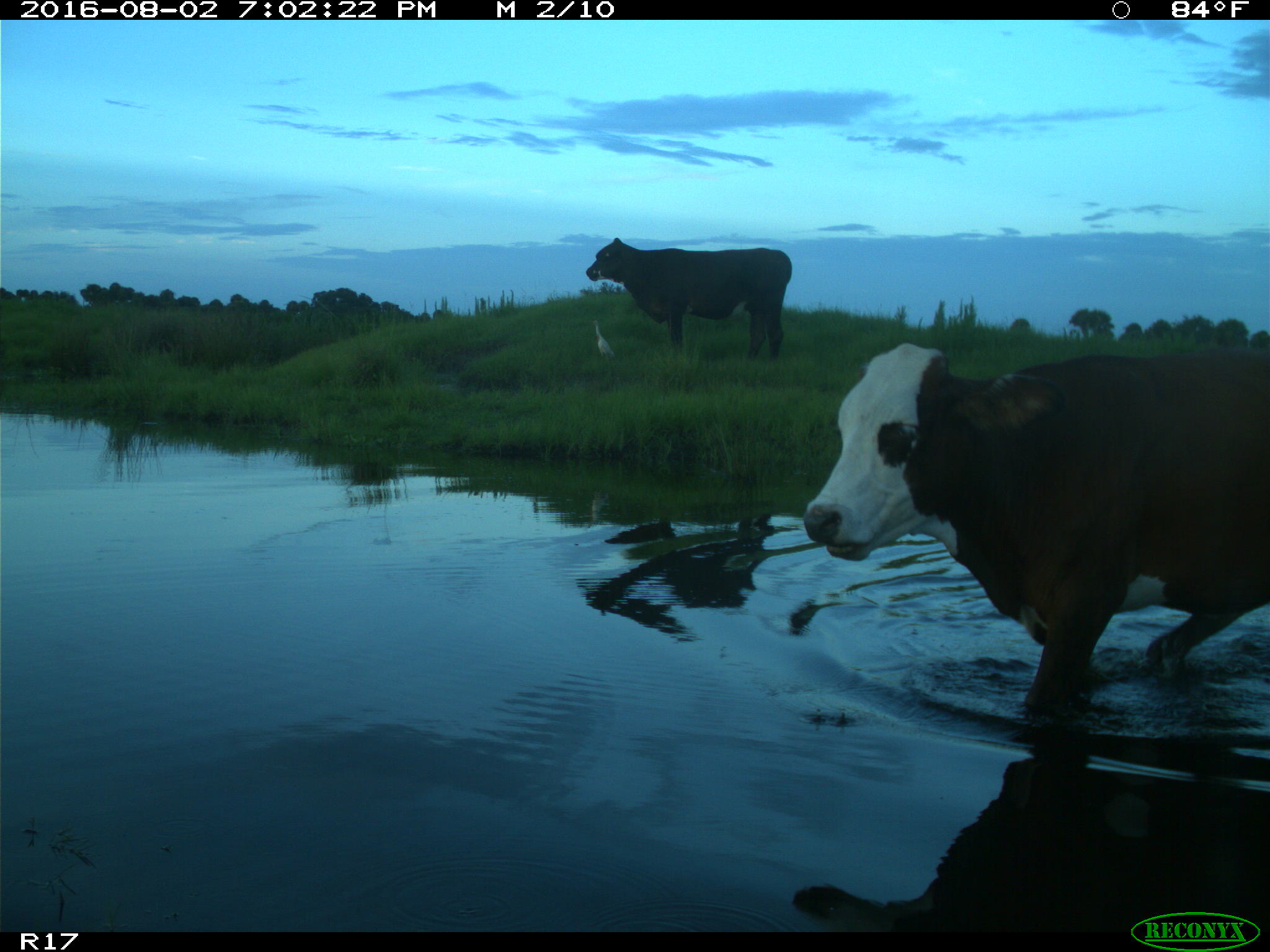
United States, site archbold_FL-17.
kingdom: Animalia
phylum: Chordata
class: Mammalia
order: Artiodactyla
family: Bovidae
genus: Bos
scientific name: Bos taurus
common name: domestic cow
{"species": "Bos taurus (domestic cow)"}